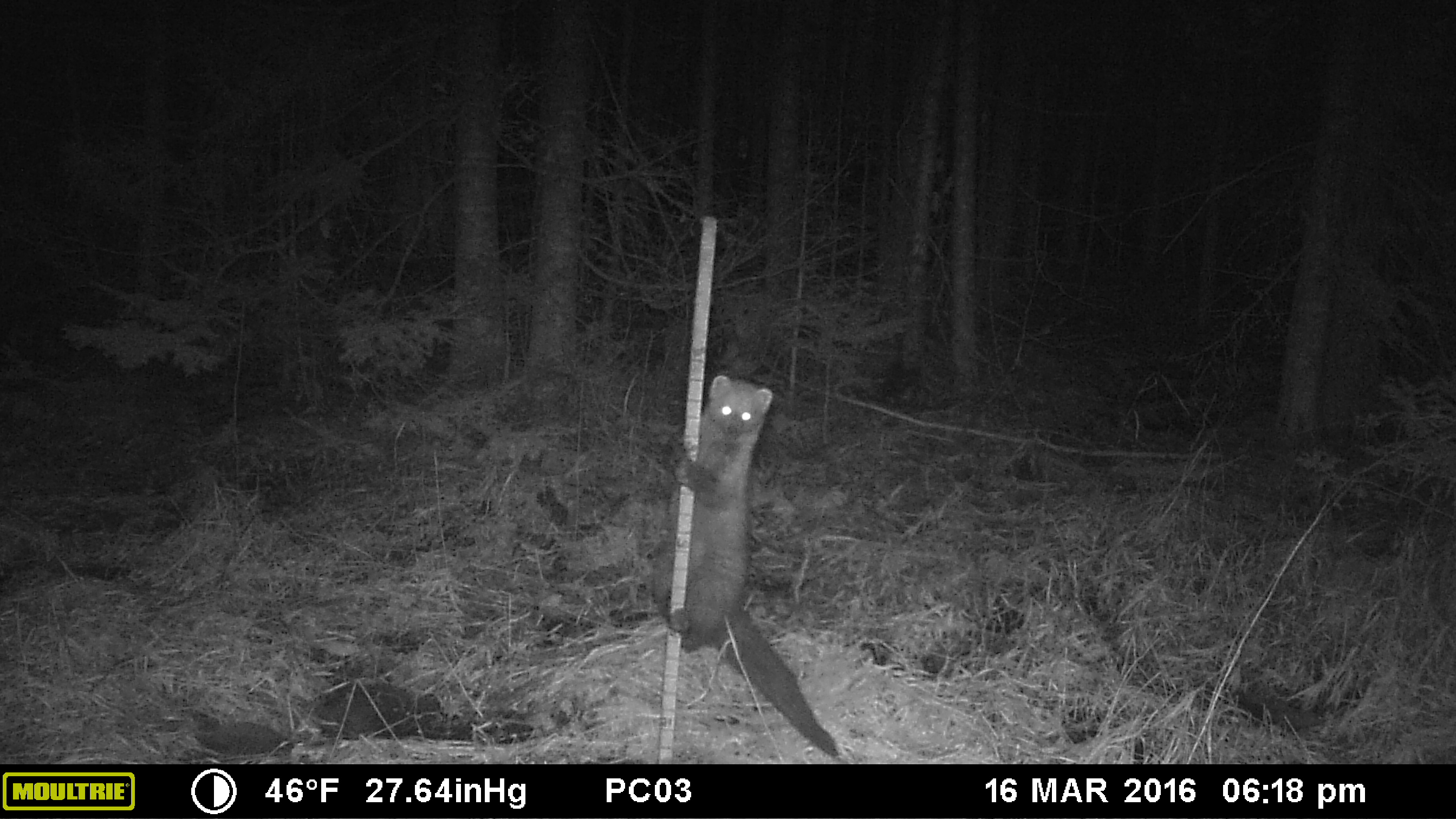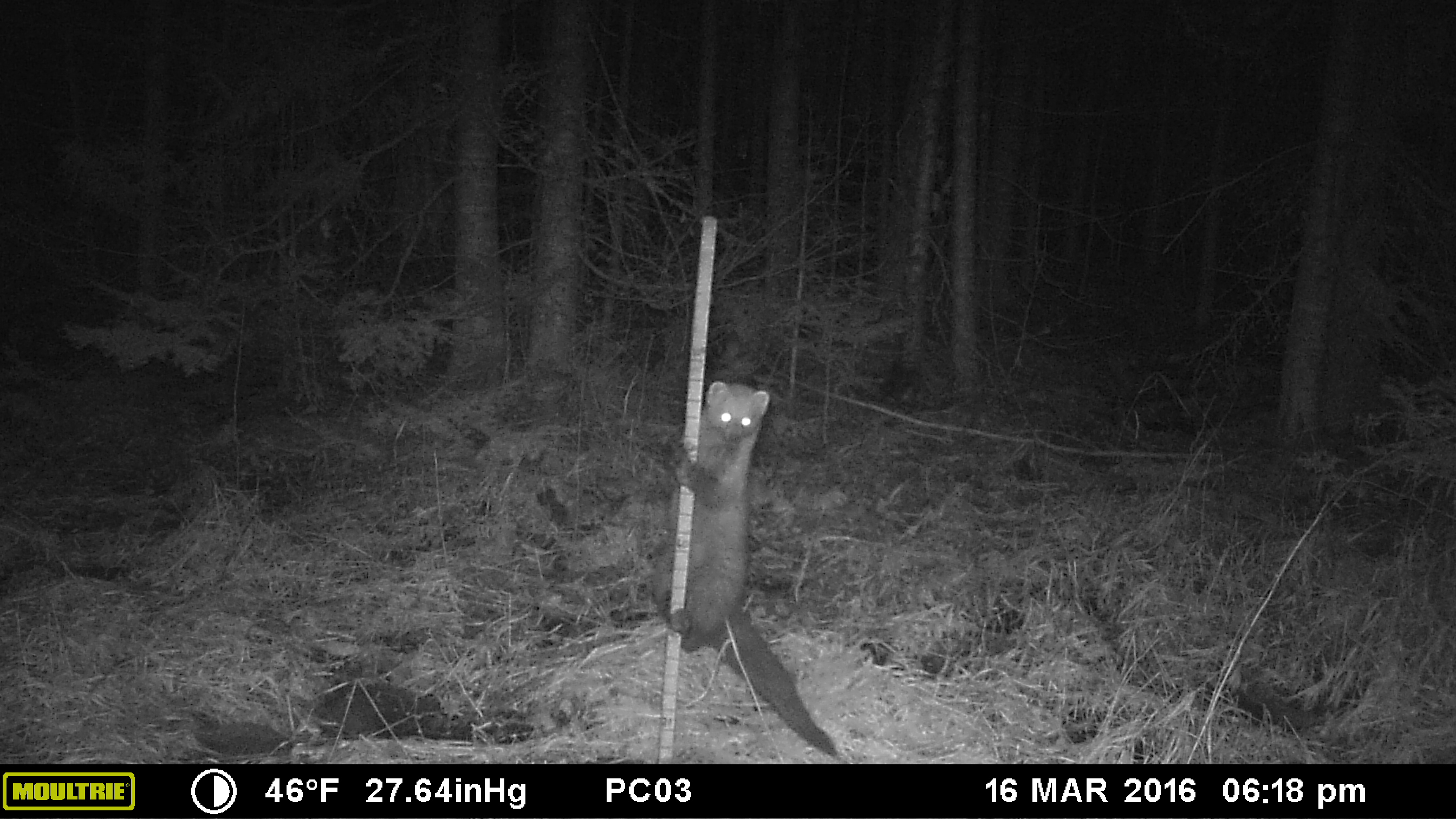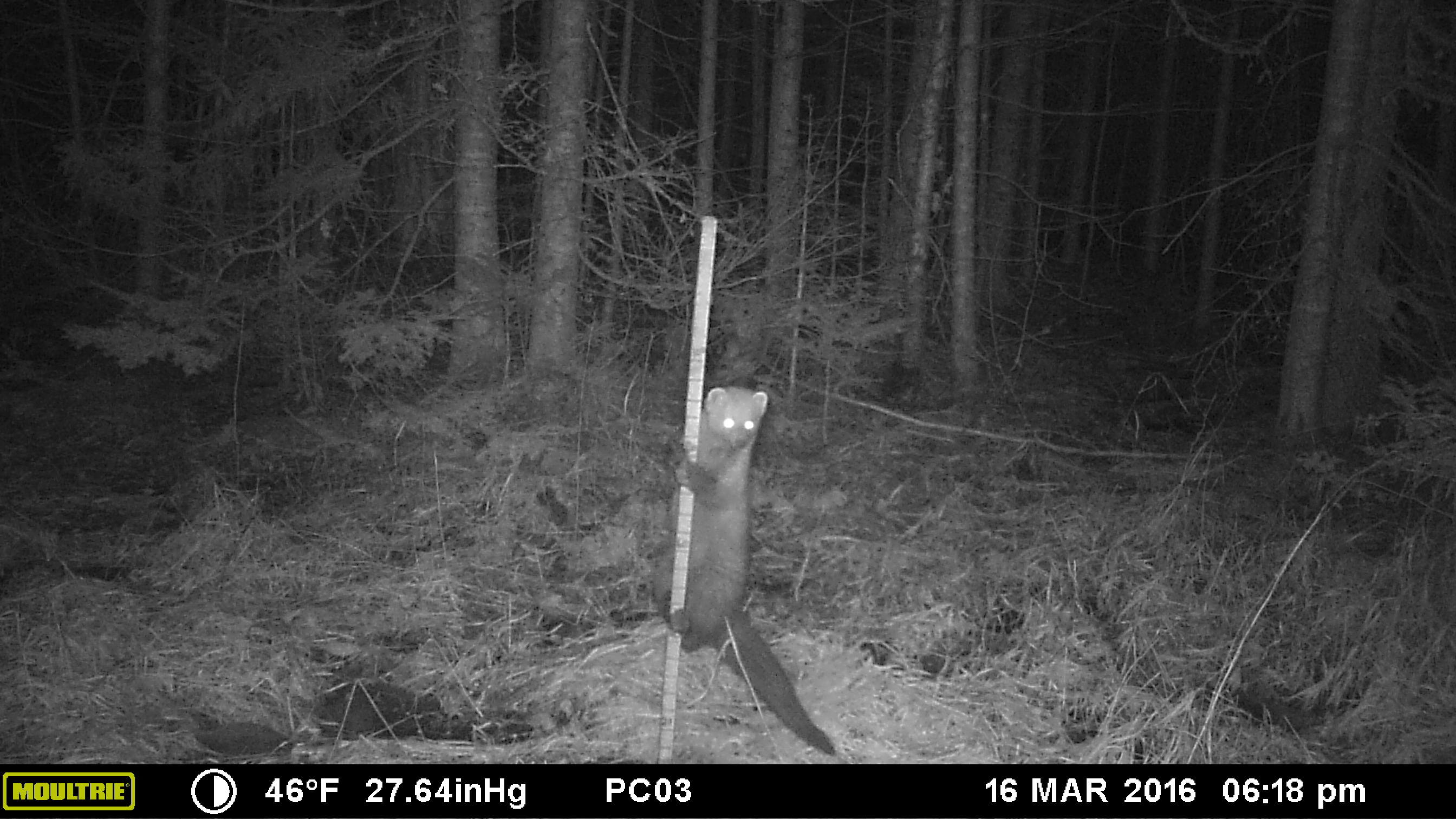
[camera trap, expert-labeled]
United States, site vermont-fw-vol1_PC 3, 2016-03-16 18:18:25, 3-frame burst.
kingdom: Animalia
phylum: Chordata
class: Mammalia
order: Carnivora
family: Mustelidae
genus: Pekania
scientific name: Pekania pennanti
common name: fisher